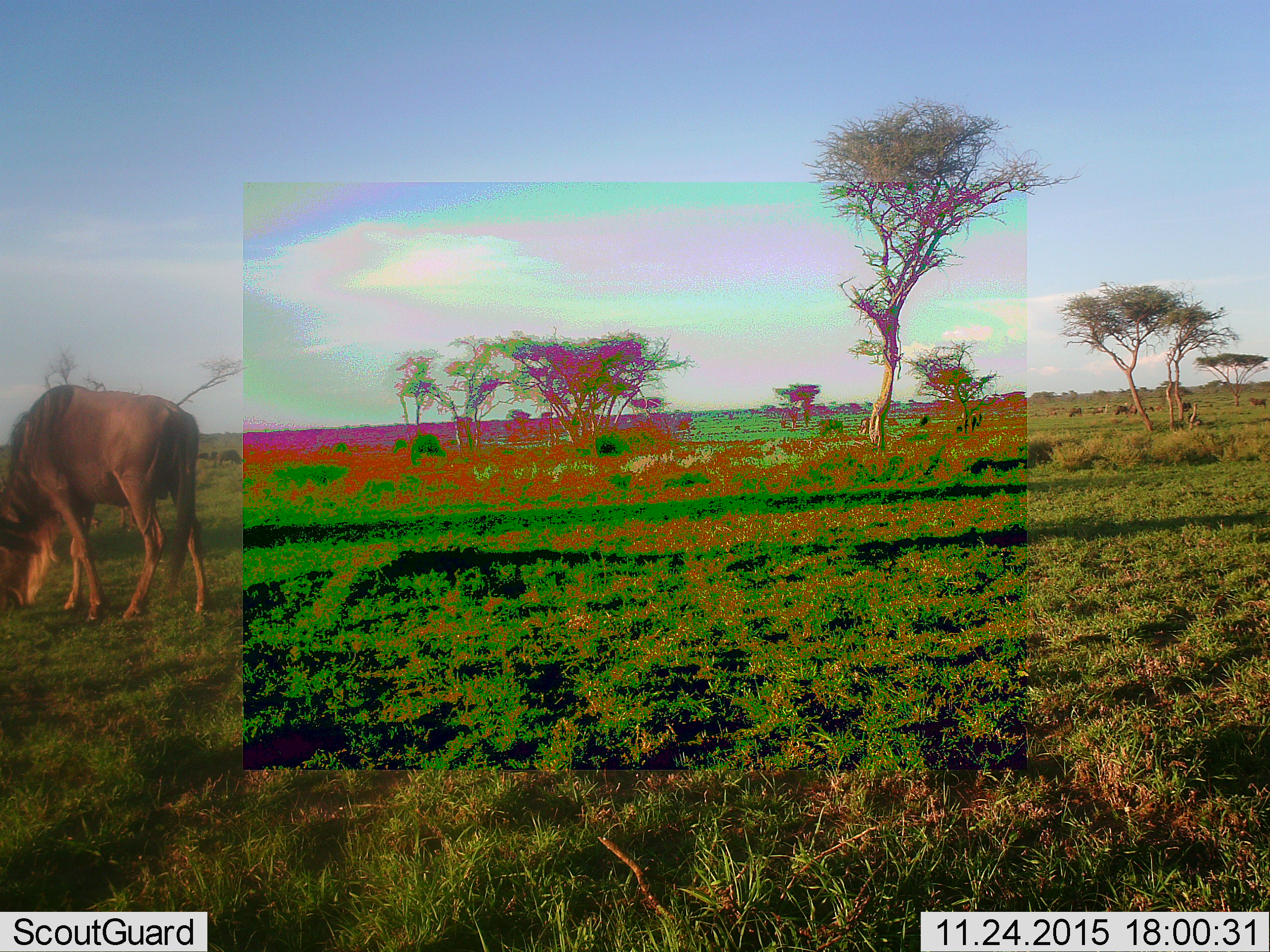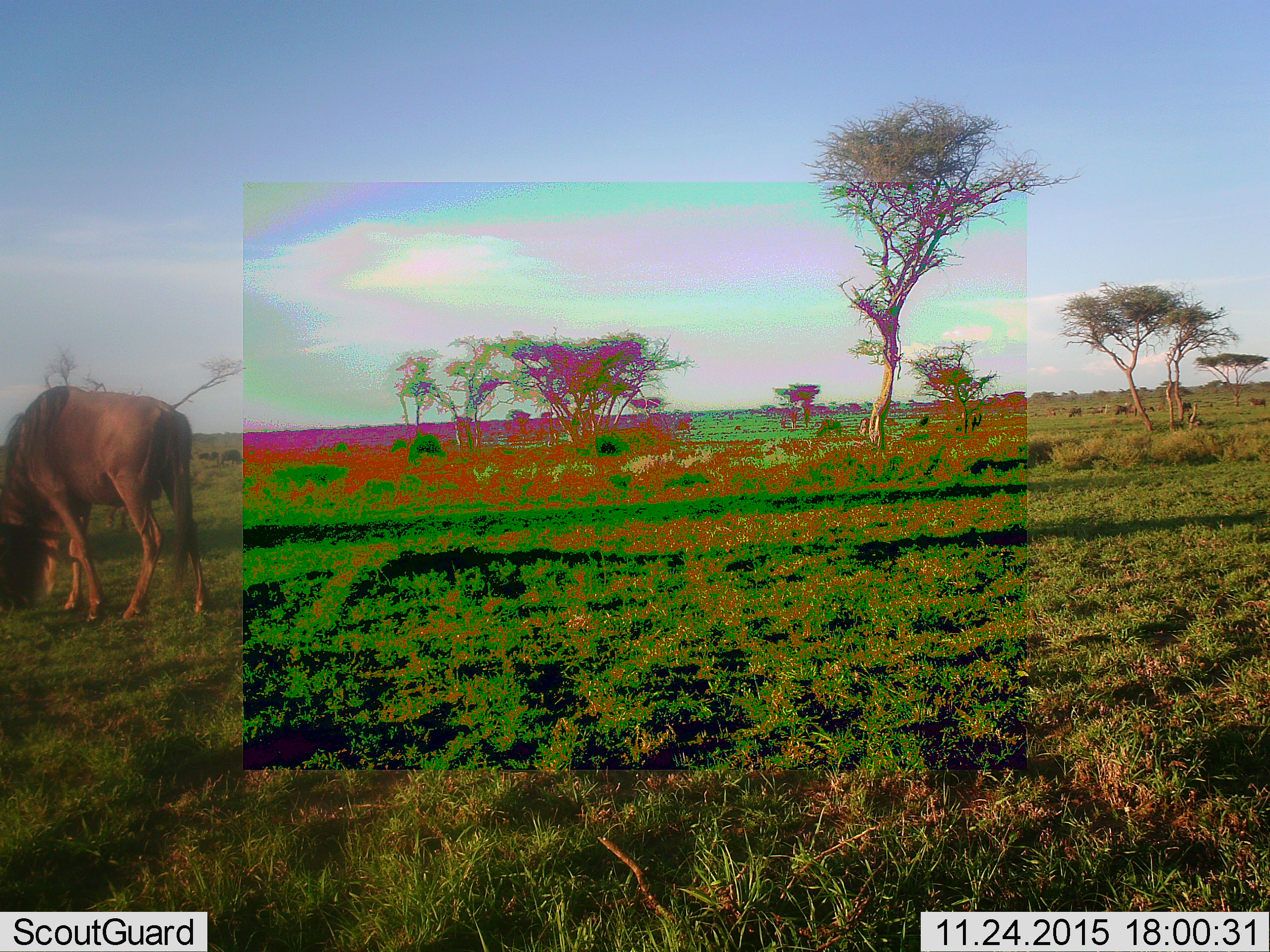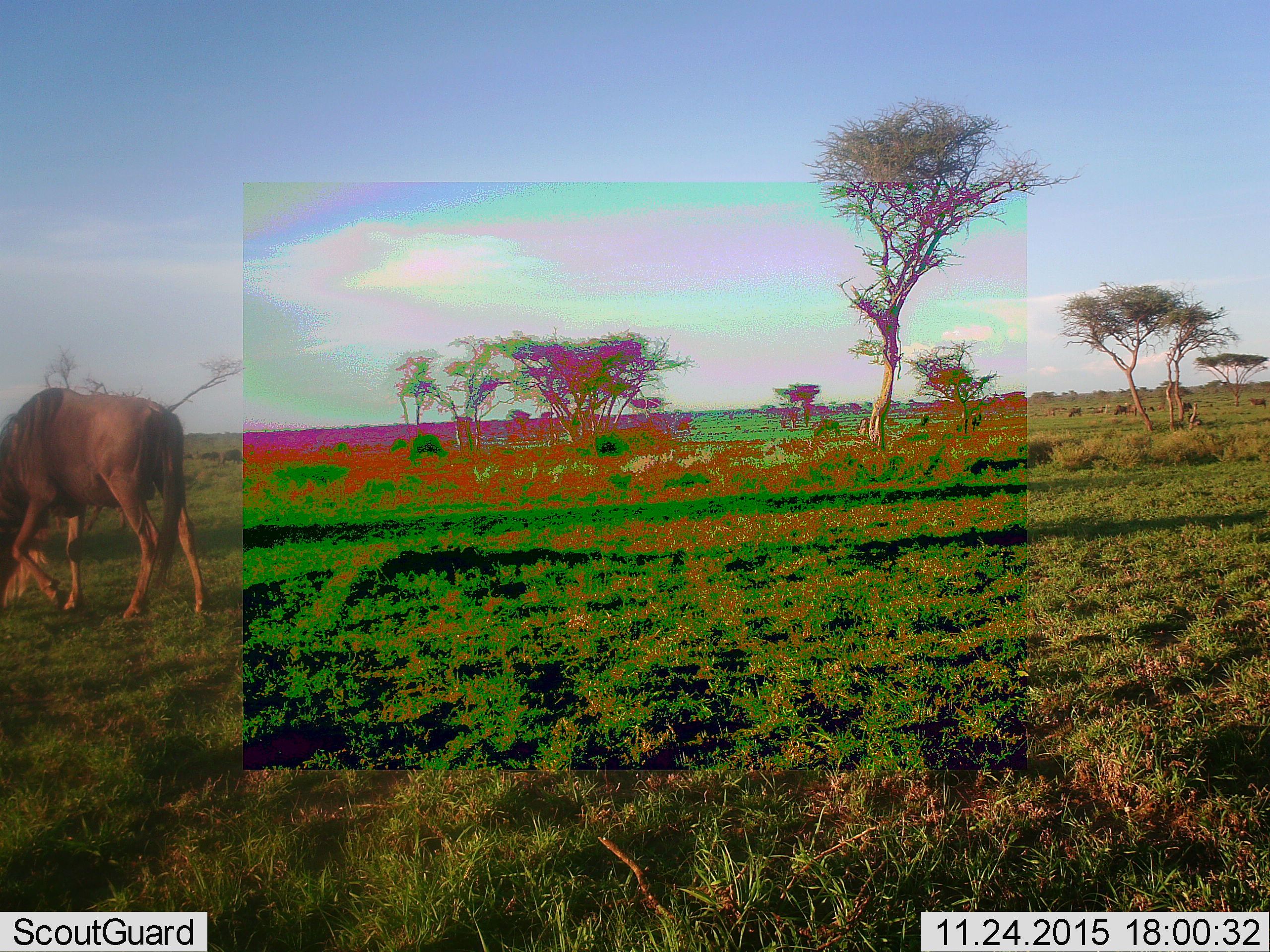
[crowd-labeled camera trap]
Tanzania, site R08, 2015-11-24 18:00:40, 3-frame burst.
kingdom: Animalia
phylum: Chordata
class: Mammalia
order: Artiodactyla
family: Bovidae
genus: Connochaetes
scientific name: Connochaetes taurinus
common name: blue wildebeest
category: wildebeest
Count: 11-50.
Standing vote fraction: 25%.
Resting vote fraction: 0%.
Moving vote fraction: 38%.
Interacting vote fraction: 0%.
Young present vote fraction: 0%.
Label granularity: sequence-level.